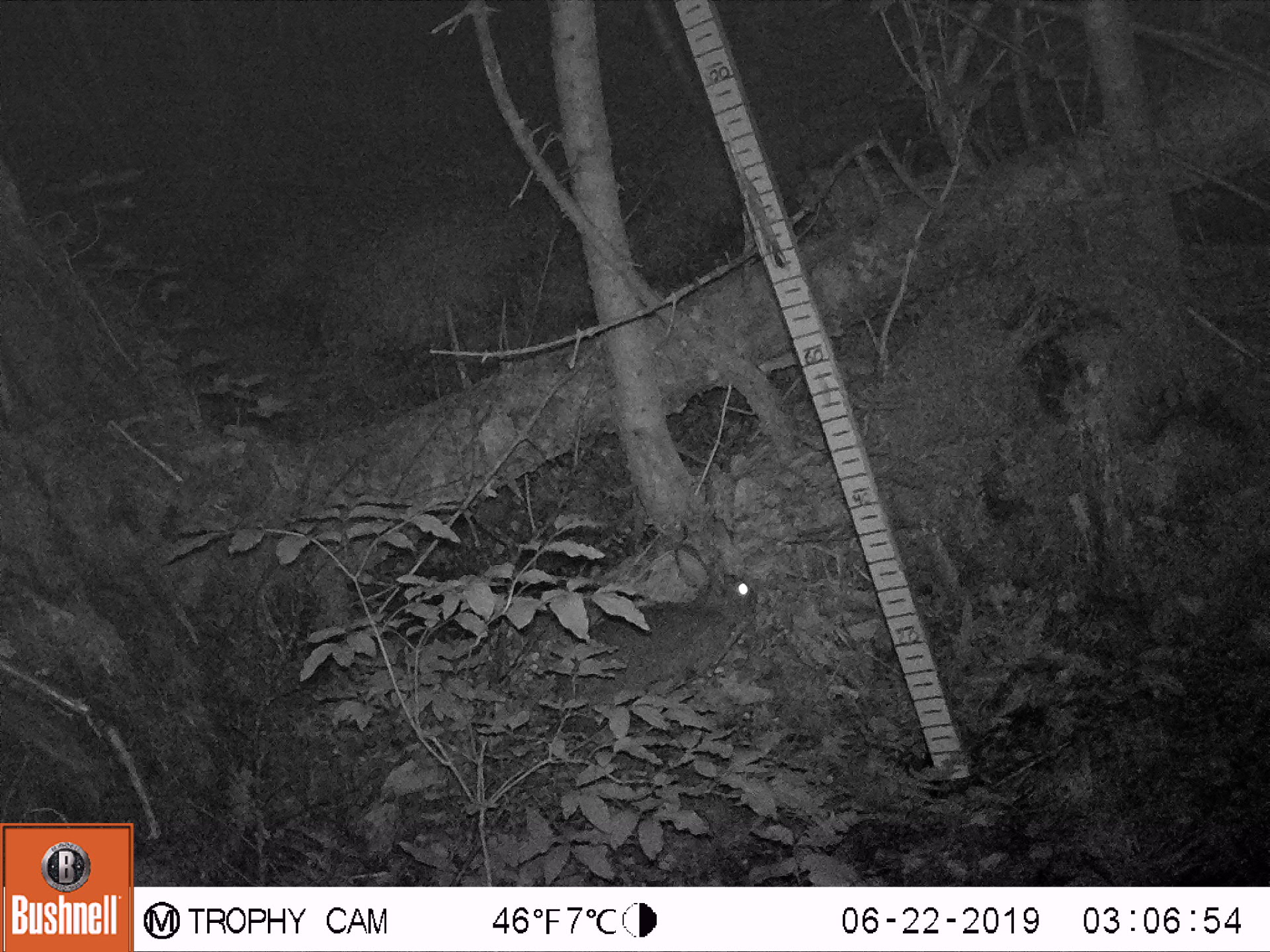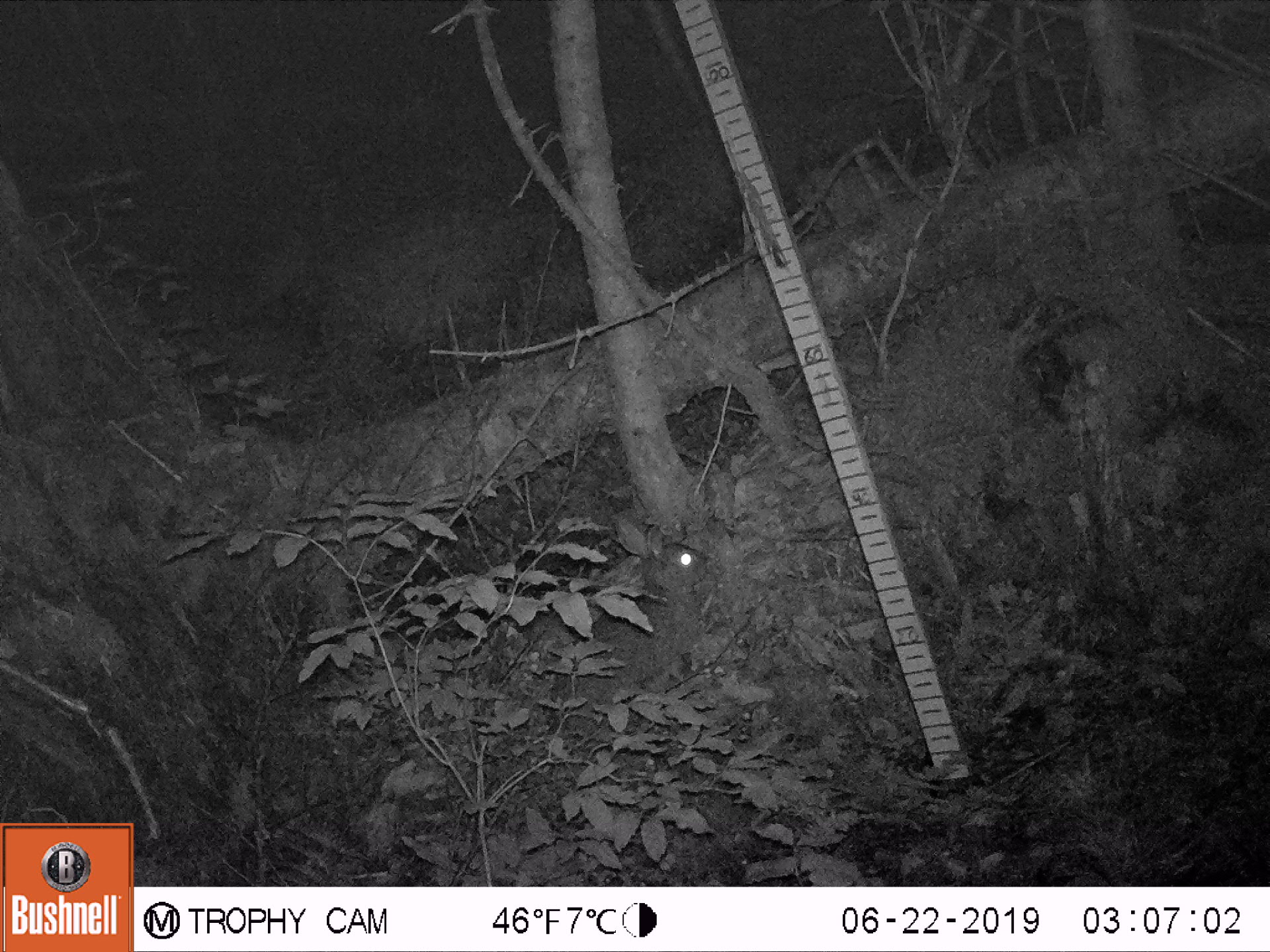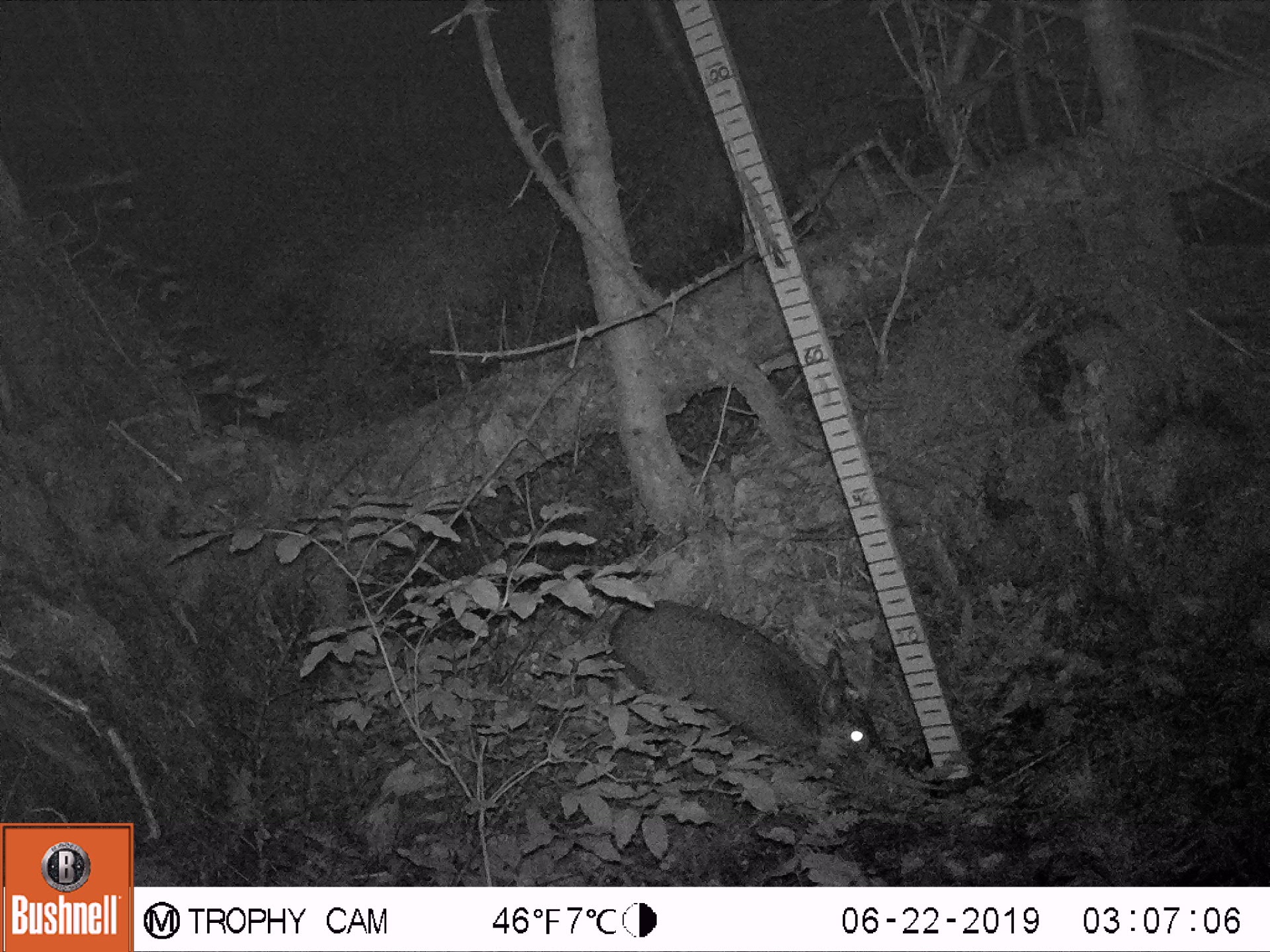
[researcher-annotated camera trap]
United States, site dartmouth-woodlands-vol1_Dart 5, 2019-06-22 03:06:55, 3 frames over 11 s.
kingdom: Animalia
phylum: Chordata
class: Mammalia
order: Lagomorpha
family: Leporidae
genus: Lepus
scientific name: Lepus americanus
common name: snowshoe hare